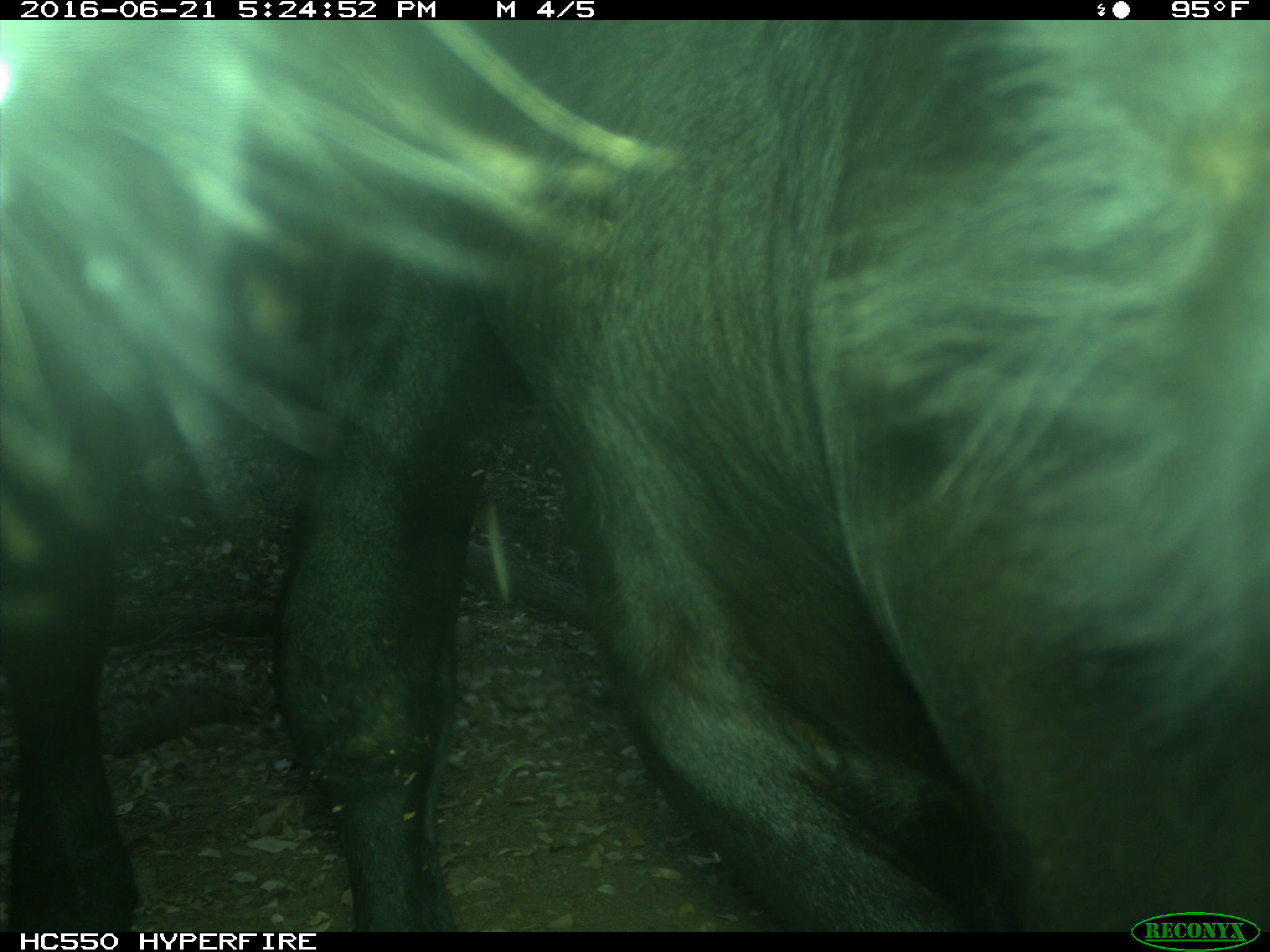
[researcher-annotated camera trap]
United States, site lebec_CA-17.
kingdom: Animalia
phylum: Chordata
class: Mammalia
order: Artiodactyla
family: Bovidae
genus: Bos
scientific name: Bos taurus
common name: domestic cow